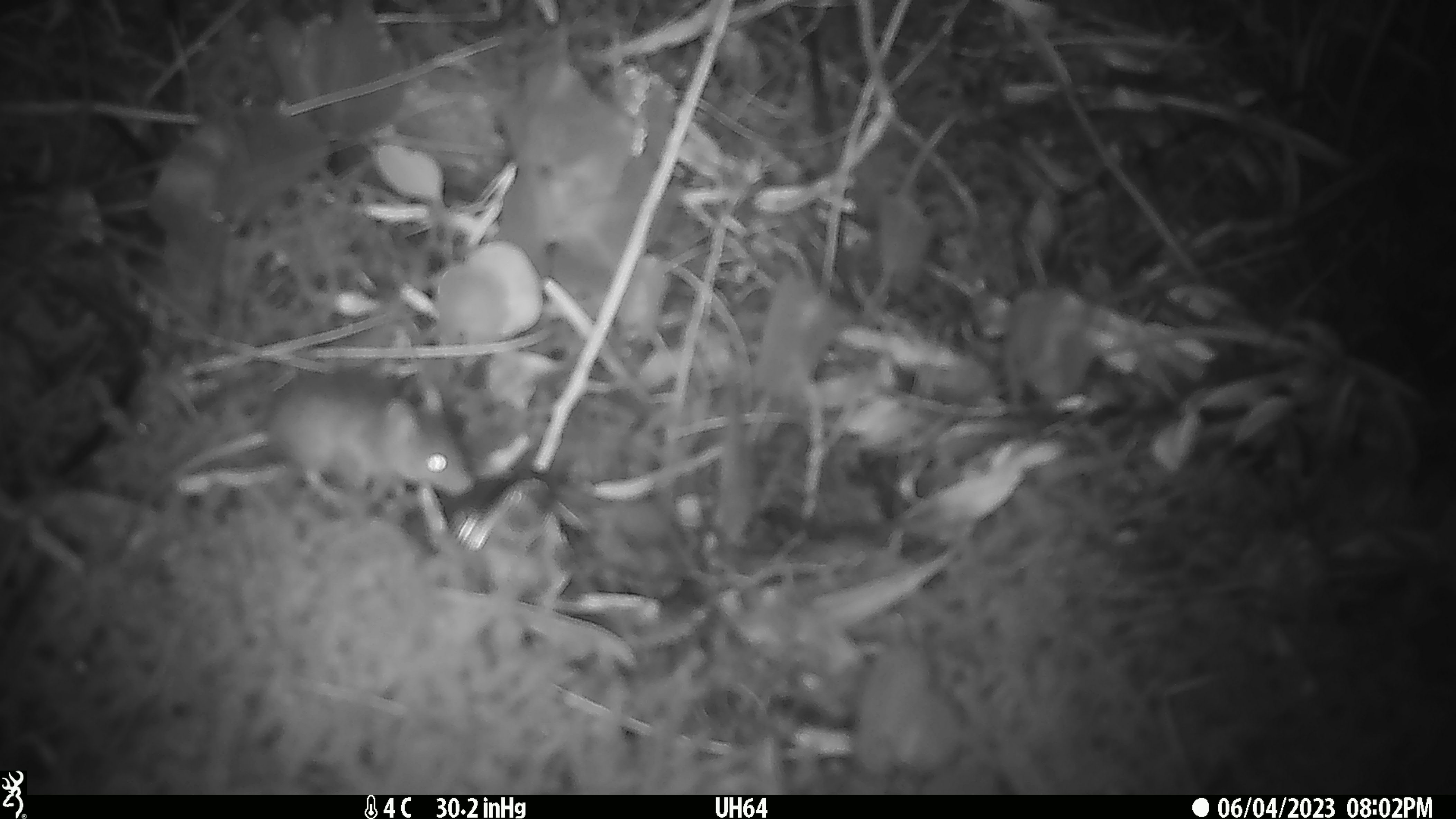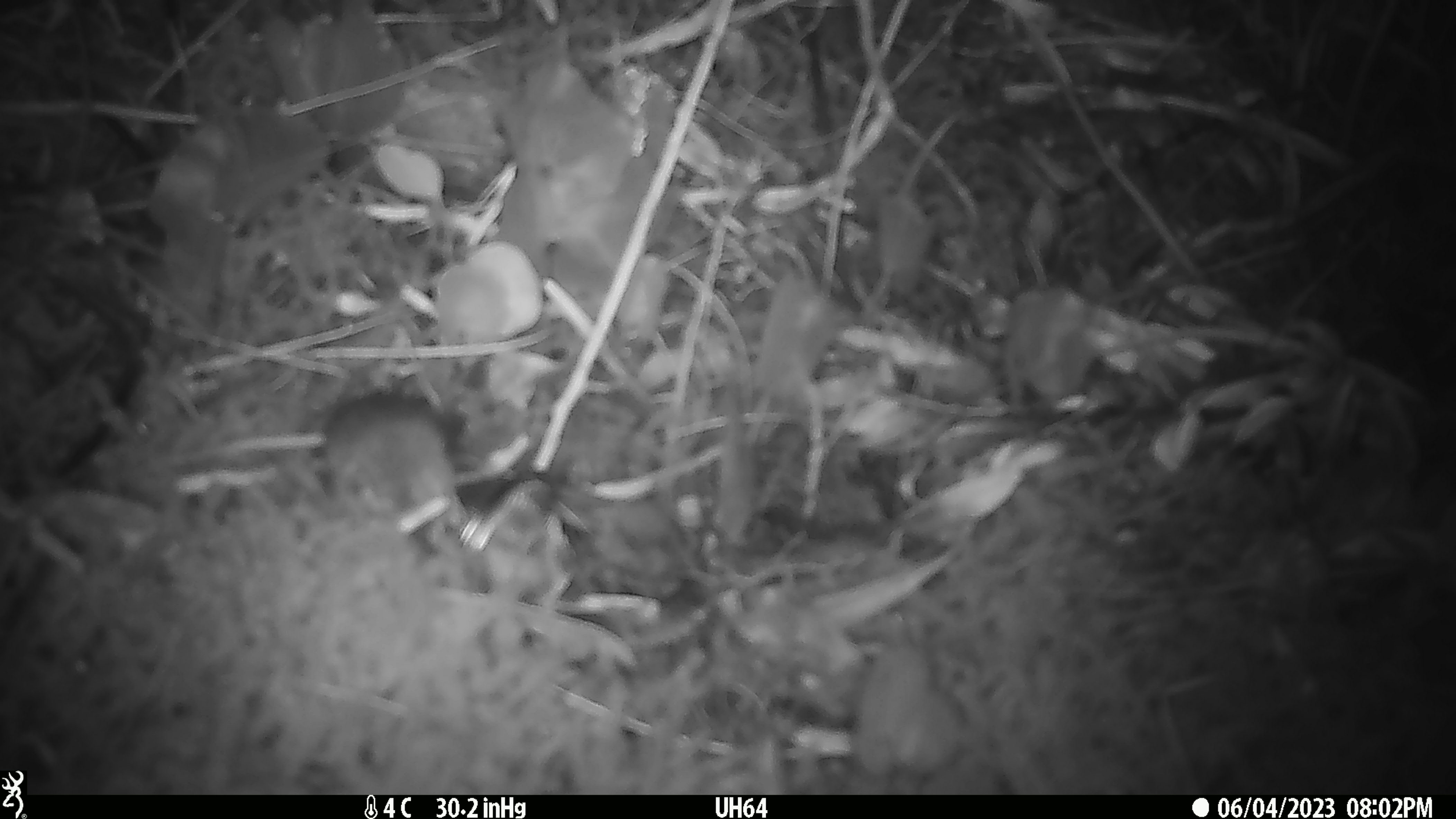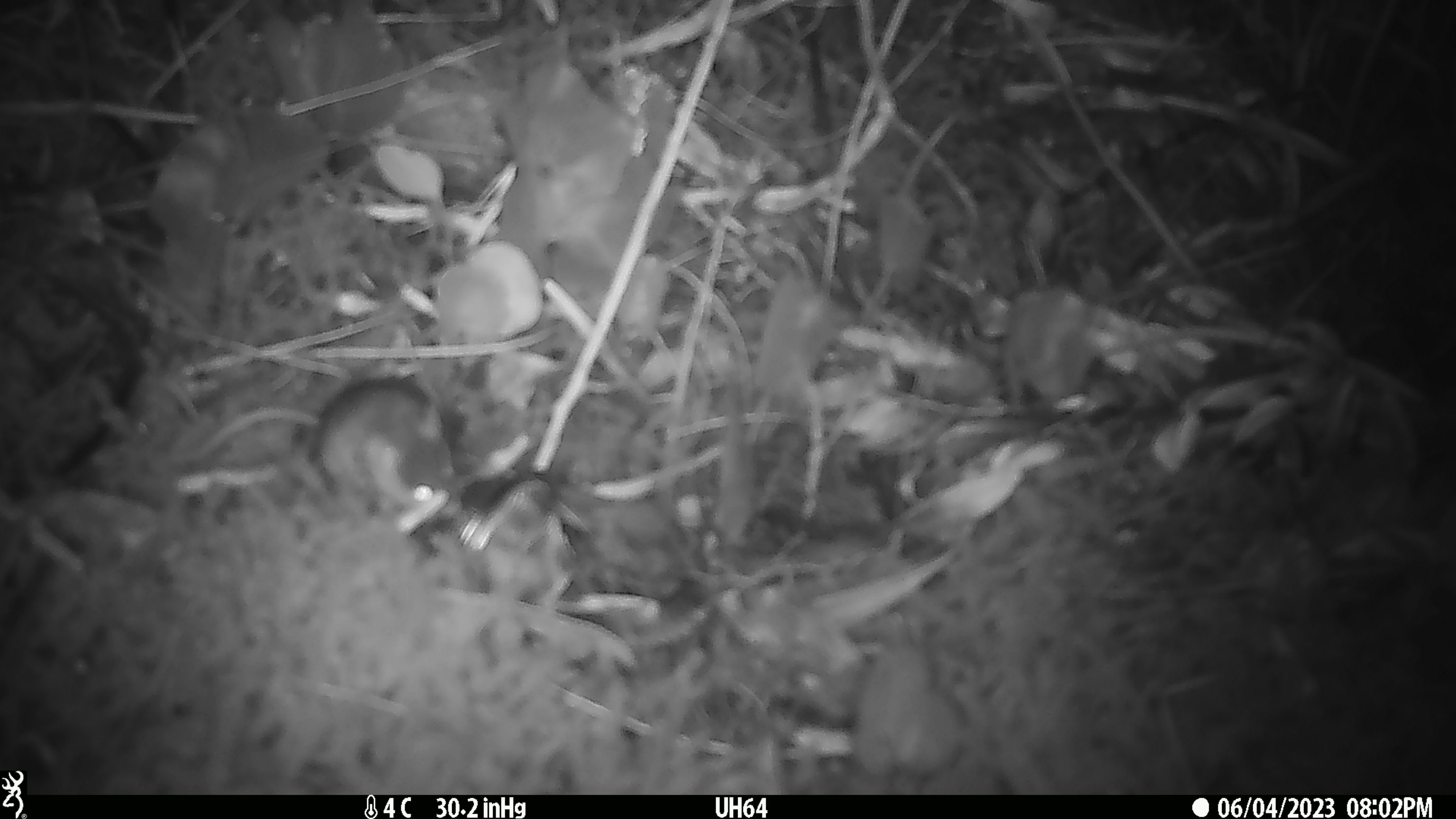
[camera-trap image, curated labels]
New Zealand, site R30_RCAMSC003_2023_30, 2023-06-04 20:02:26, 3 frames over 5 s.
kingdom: Animalia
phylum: Chordata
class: Mammalia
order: Rodentia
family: Muridae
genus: Mus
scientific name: Mus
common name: mouse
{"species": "mouse (Mus)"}